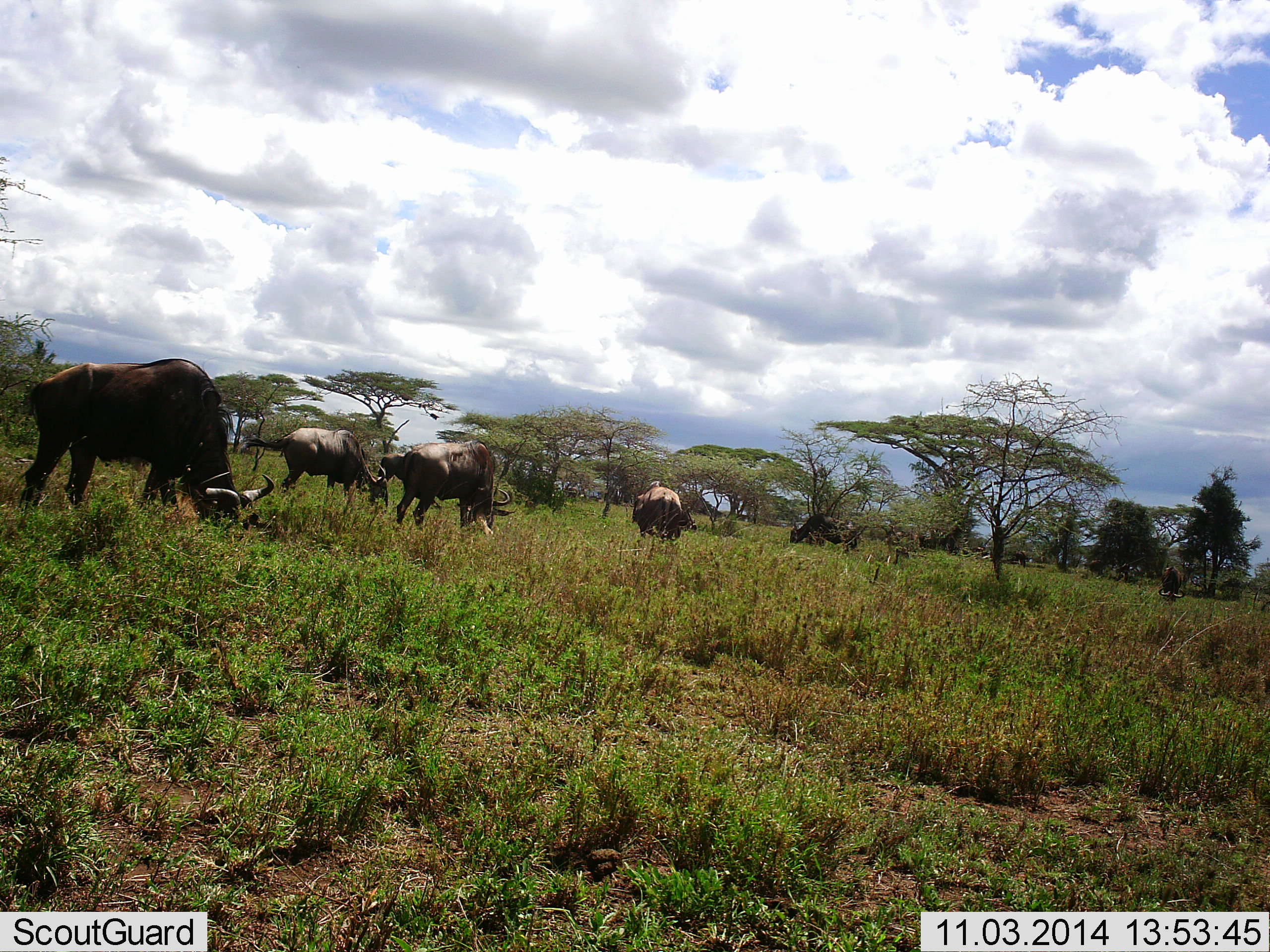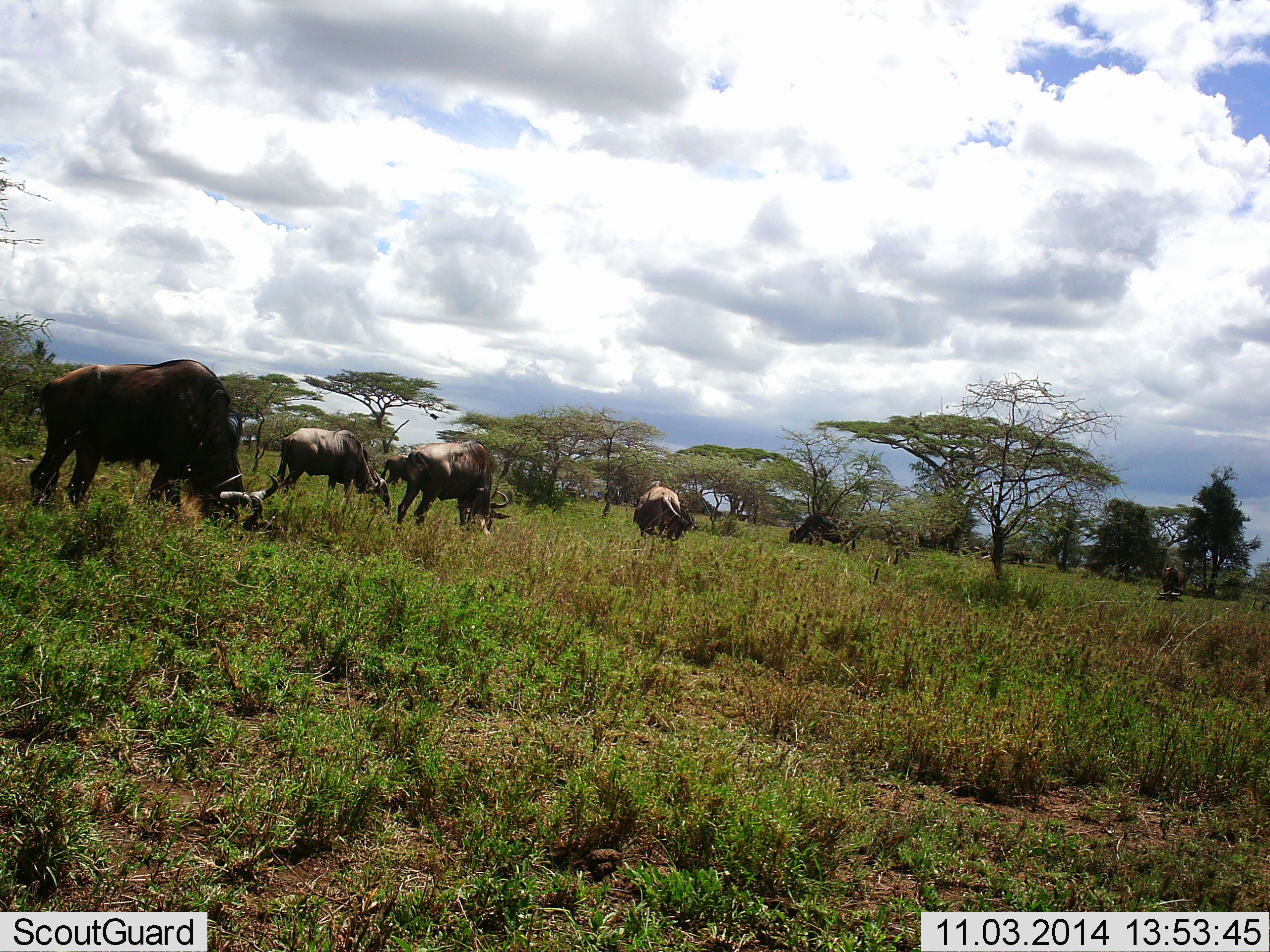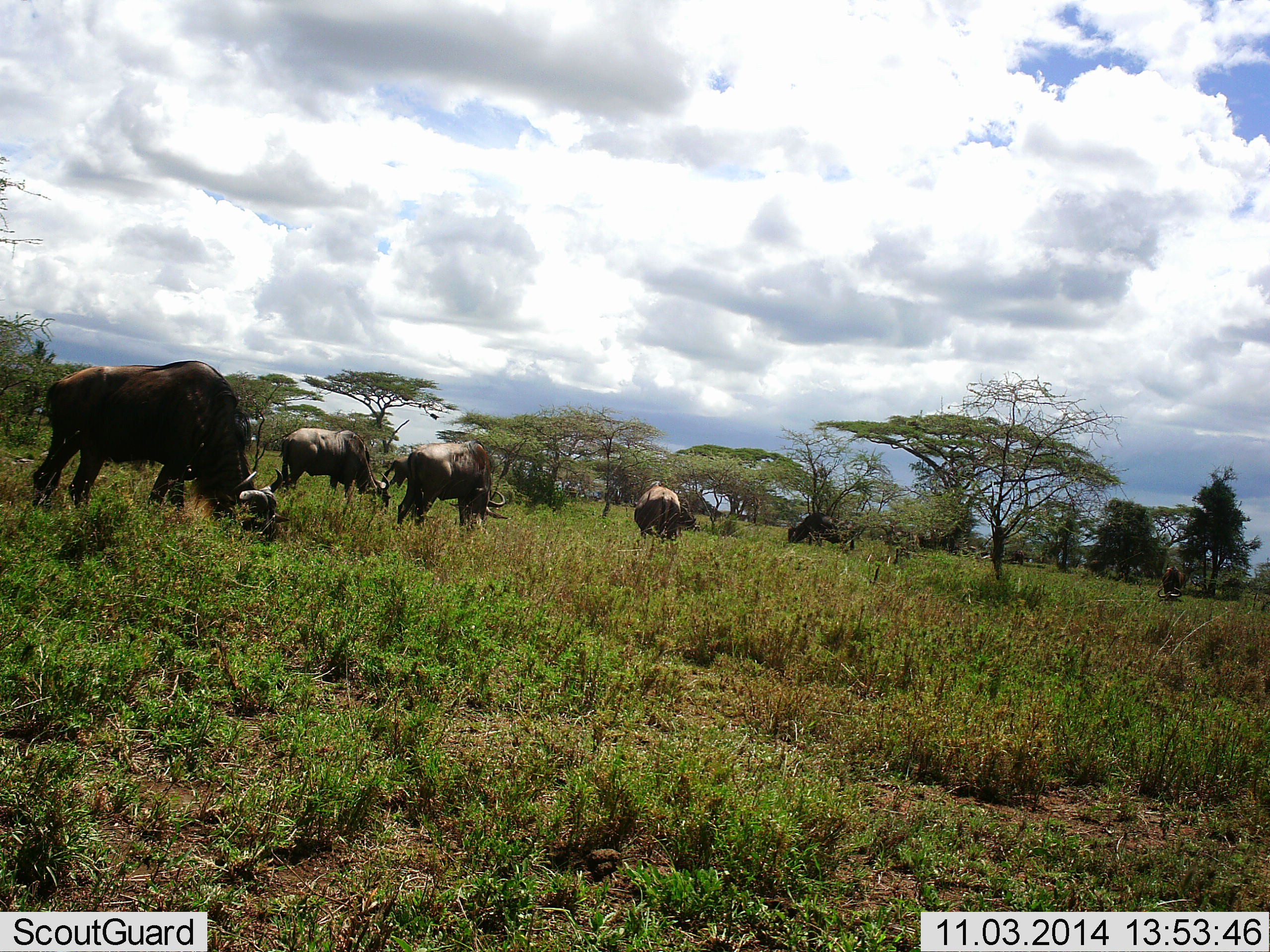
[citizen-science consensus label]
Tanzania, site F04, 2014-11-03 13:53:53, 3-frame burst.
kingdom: Animalia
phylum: Chordata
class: Mammalia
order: Artiodactyla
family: Bovidae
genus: Connochaetes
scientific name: Connochaetes taurinus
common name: blue wildebeest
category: wildebeest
Wildebeest (blue wildebeest) (Connochaetes taurinus), count 6. Behavior (volunteer vote fractions): standing 10%, resting 0%, moving 0%, interacting 0%. Young present (vote fraction): 0%. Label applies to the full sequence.